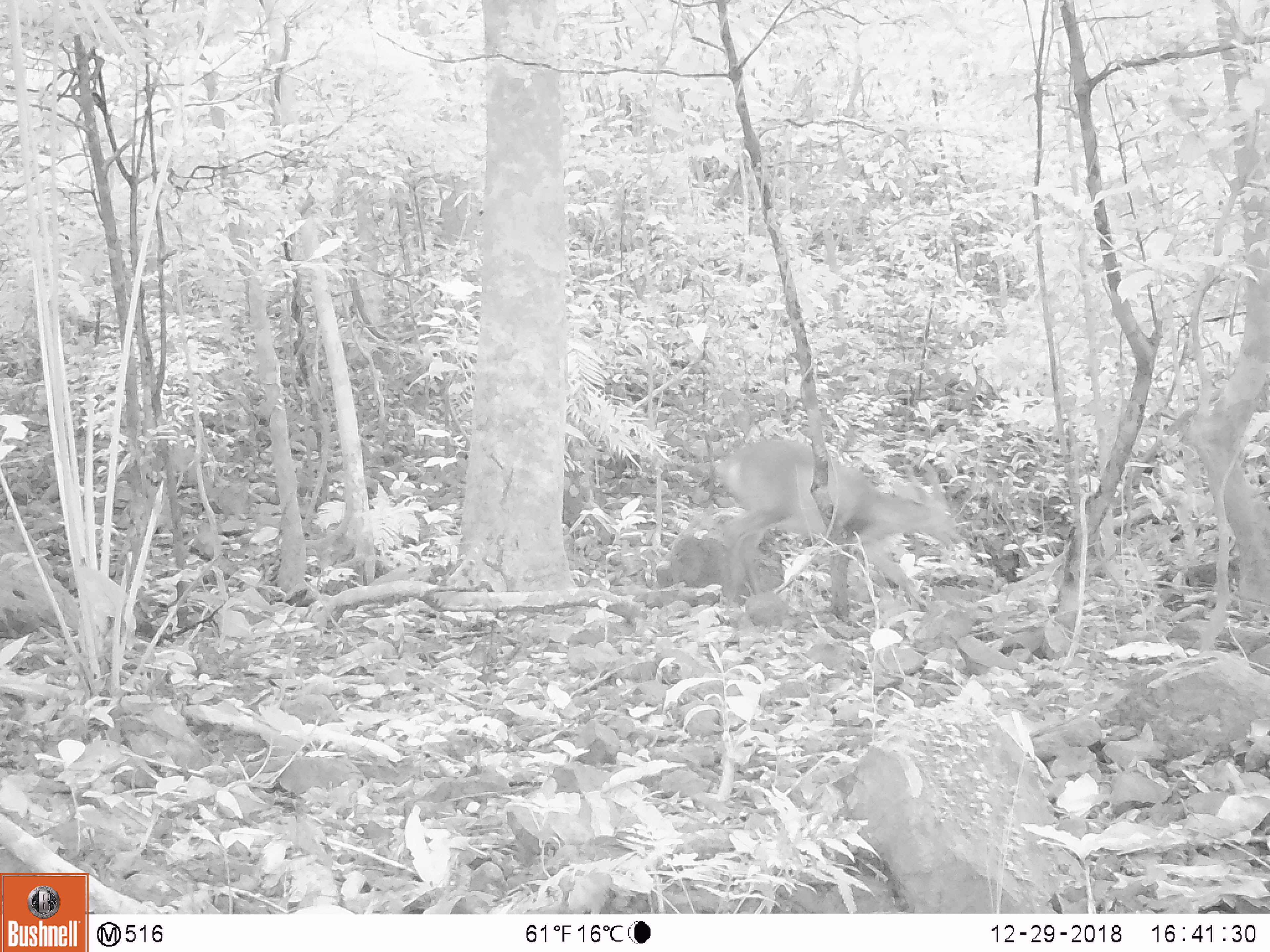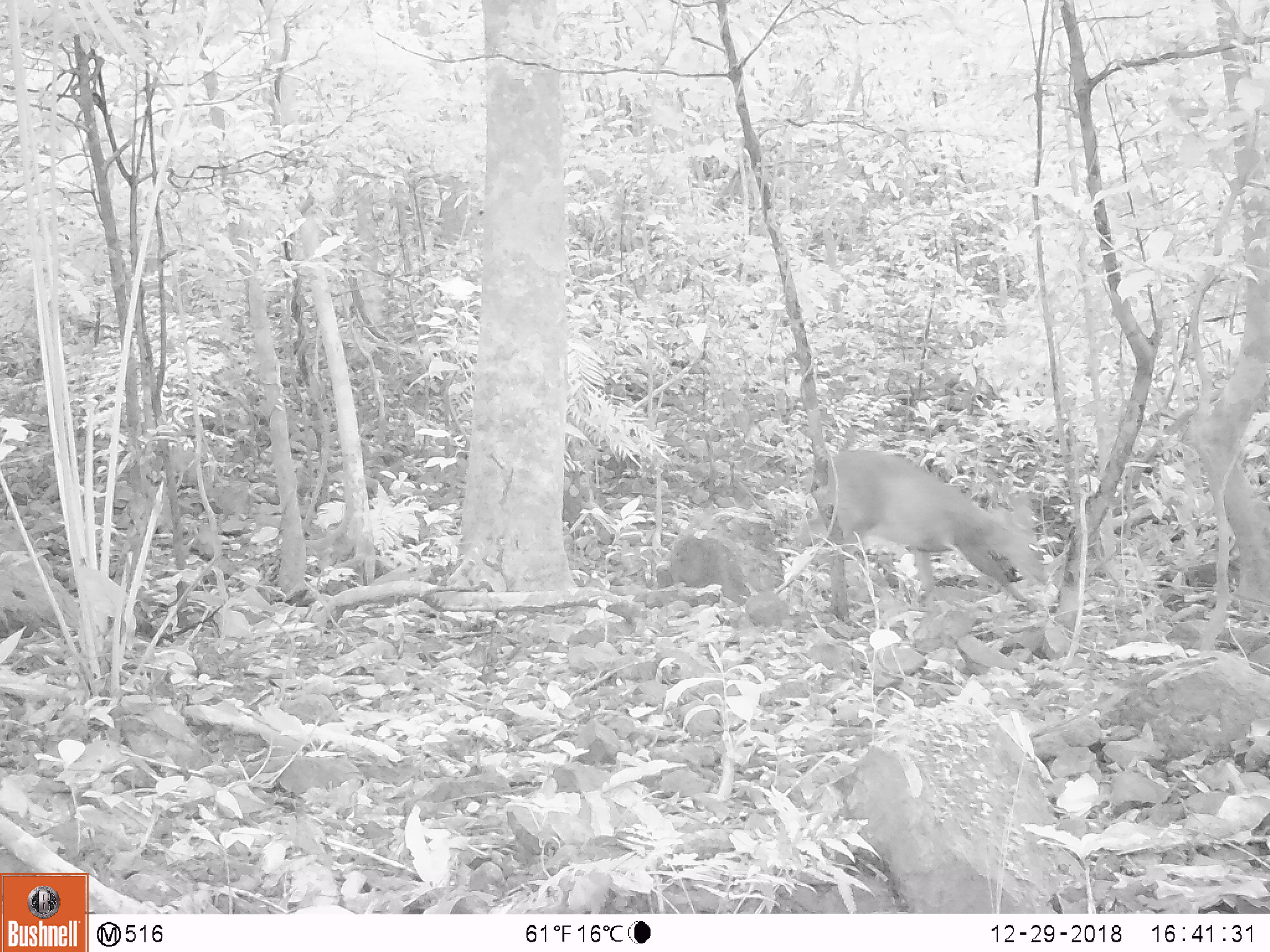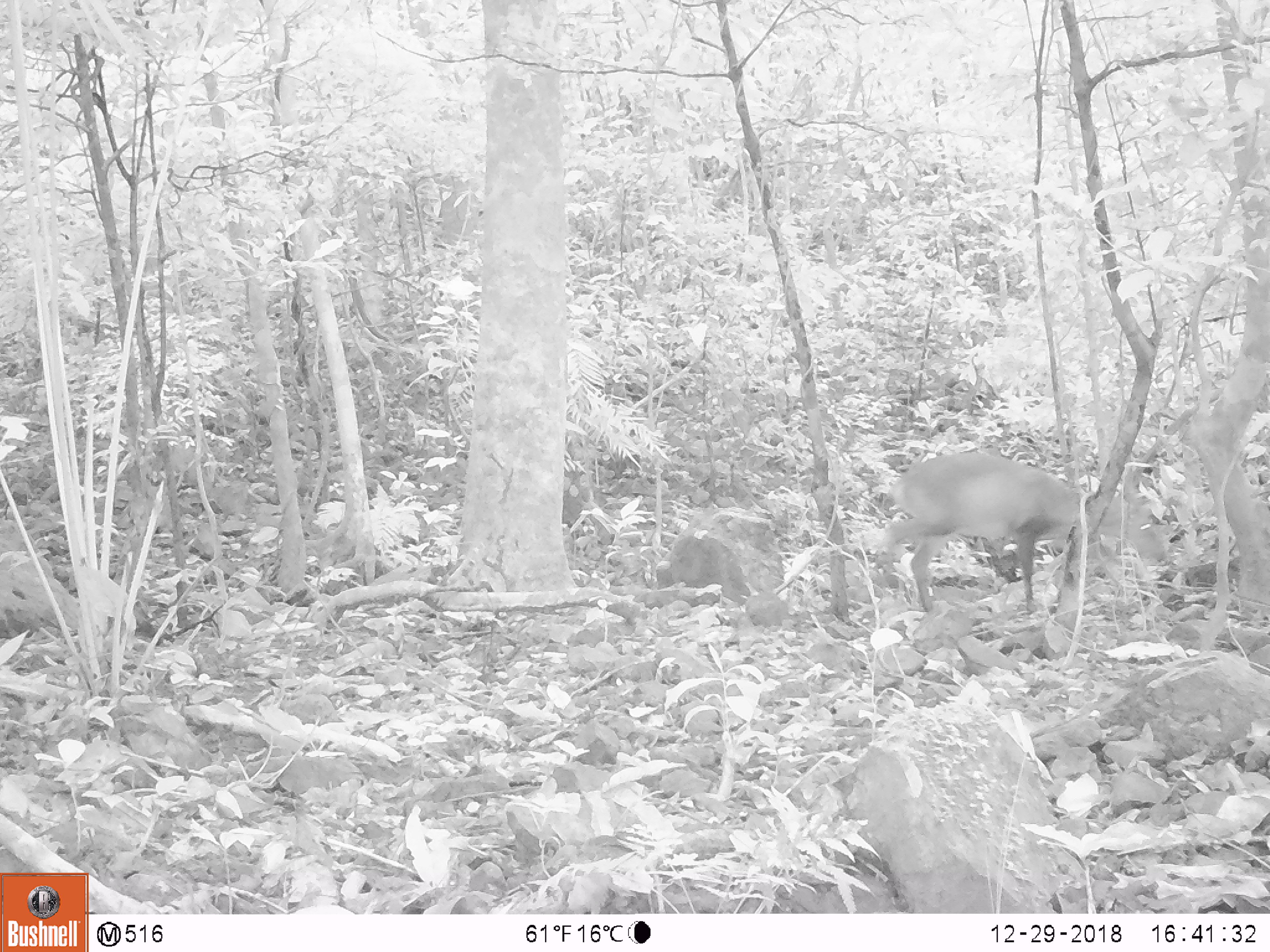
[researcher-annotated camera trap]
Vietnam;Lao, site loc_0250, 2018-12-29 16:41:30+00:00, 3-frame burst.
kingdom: Animalia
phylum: Chordata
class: Mammalia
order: Artiodactyla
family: Cervidae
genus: Muntiacus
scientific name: Muntiacus vuquangensis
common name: large-antlered muntjac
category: large antlered muntjac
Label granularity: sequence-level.